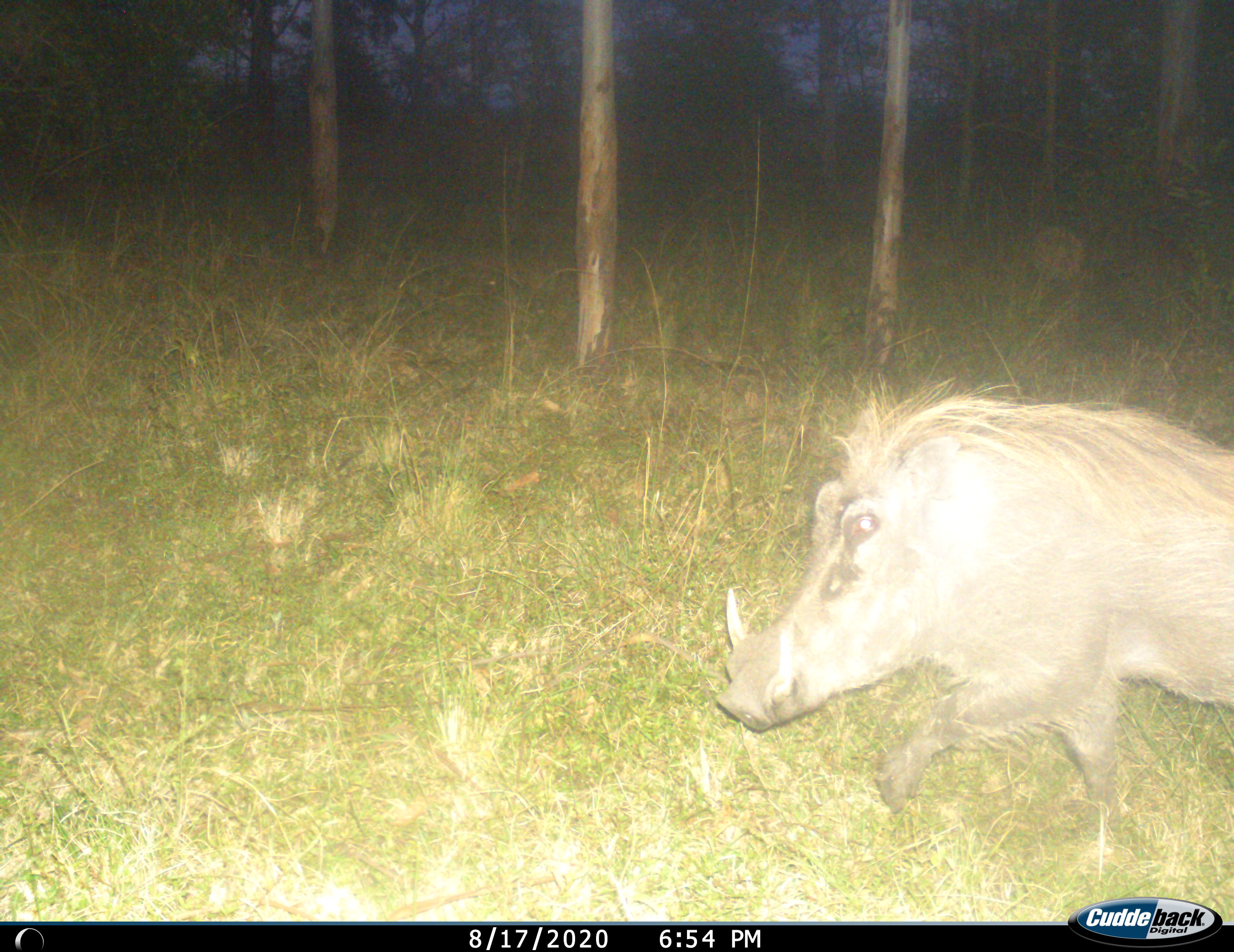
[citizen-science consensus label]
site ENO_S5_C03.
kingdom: Animalia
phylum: Chordata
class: Mammalia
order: Artiodactyla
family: Suidae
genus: Phacochoerus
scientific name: Phacochoerus africanus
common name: warthog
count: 1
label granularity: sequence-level